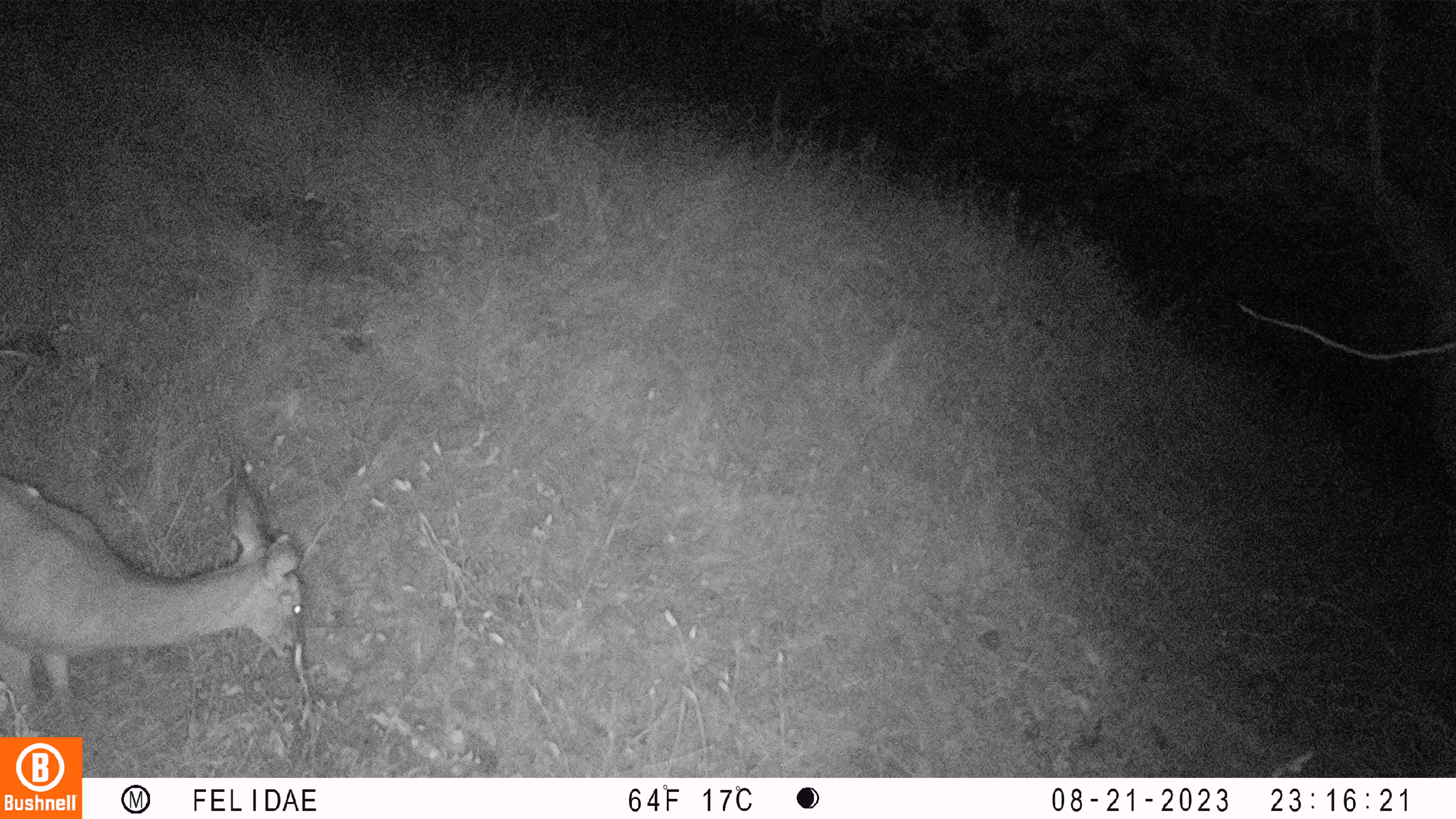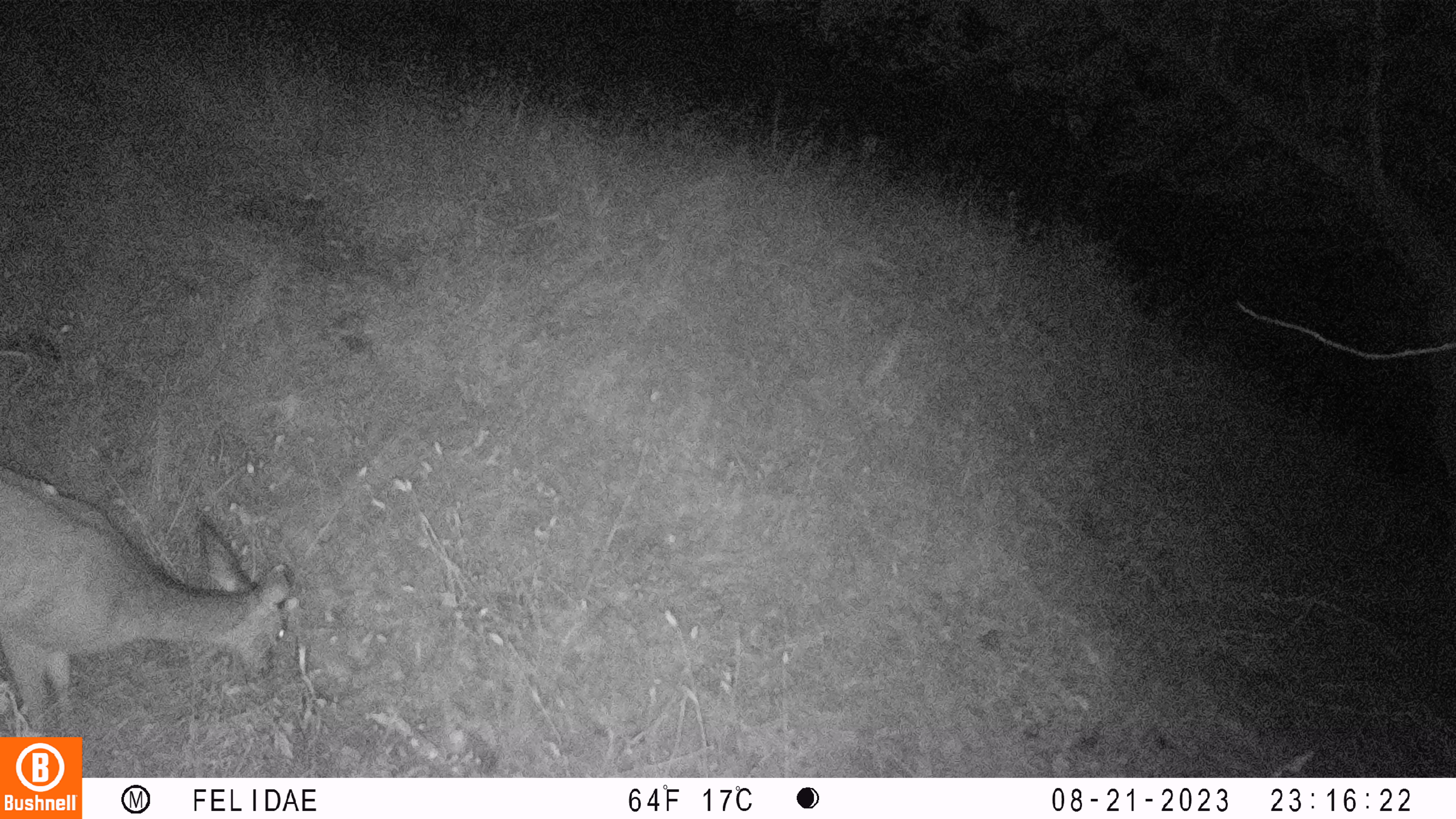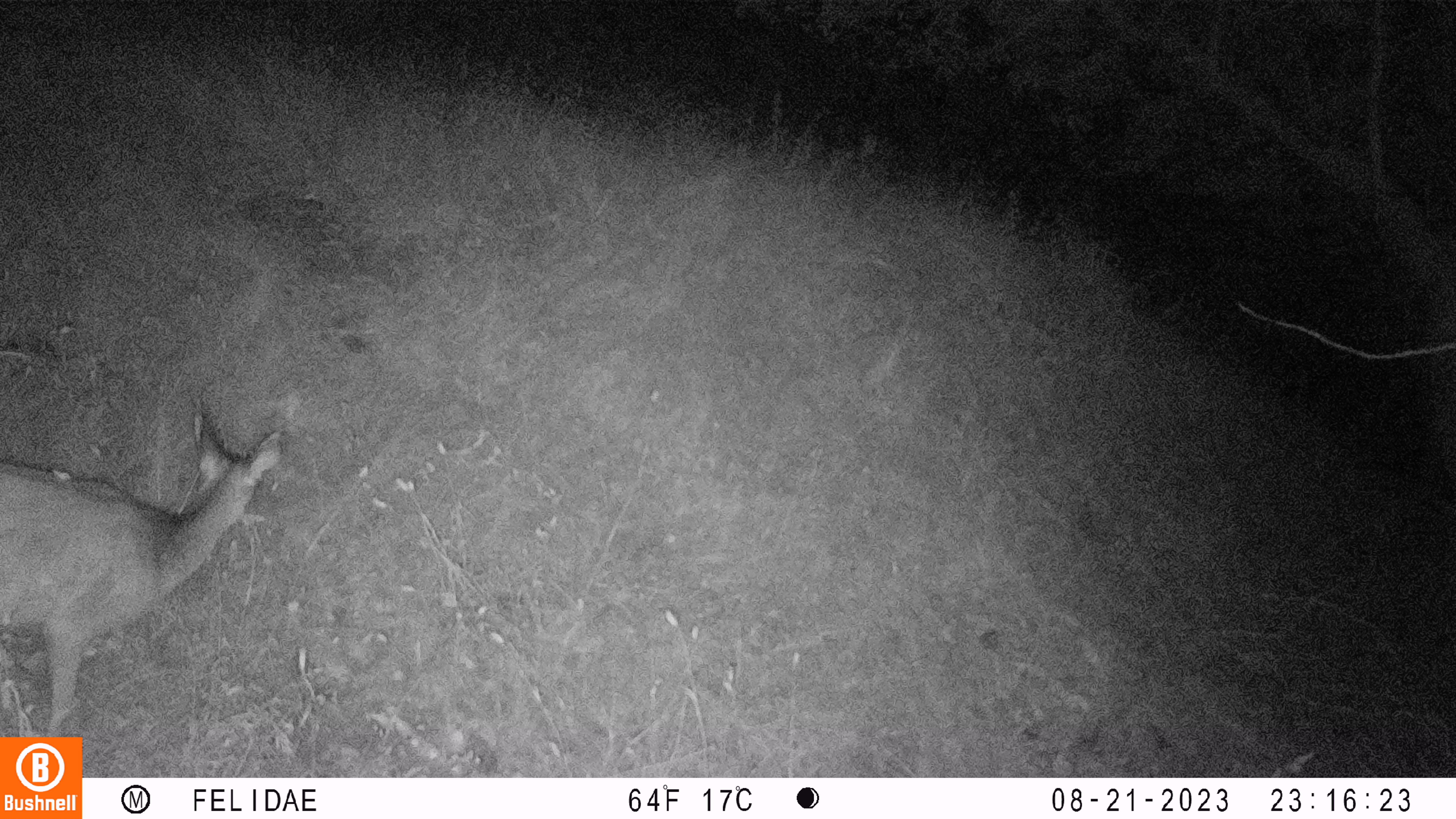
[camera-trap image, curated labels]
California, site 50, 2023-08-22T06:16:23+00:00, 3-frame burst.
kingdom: Animalia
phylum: Chordata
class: Mammalia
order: Artiodactyla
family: Cervidae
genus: Odocoileus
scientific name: Odocoileus hemionus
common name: mule deer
Mule deer (Odocoileus hemionus).